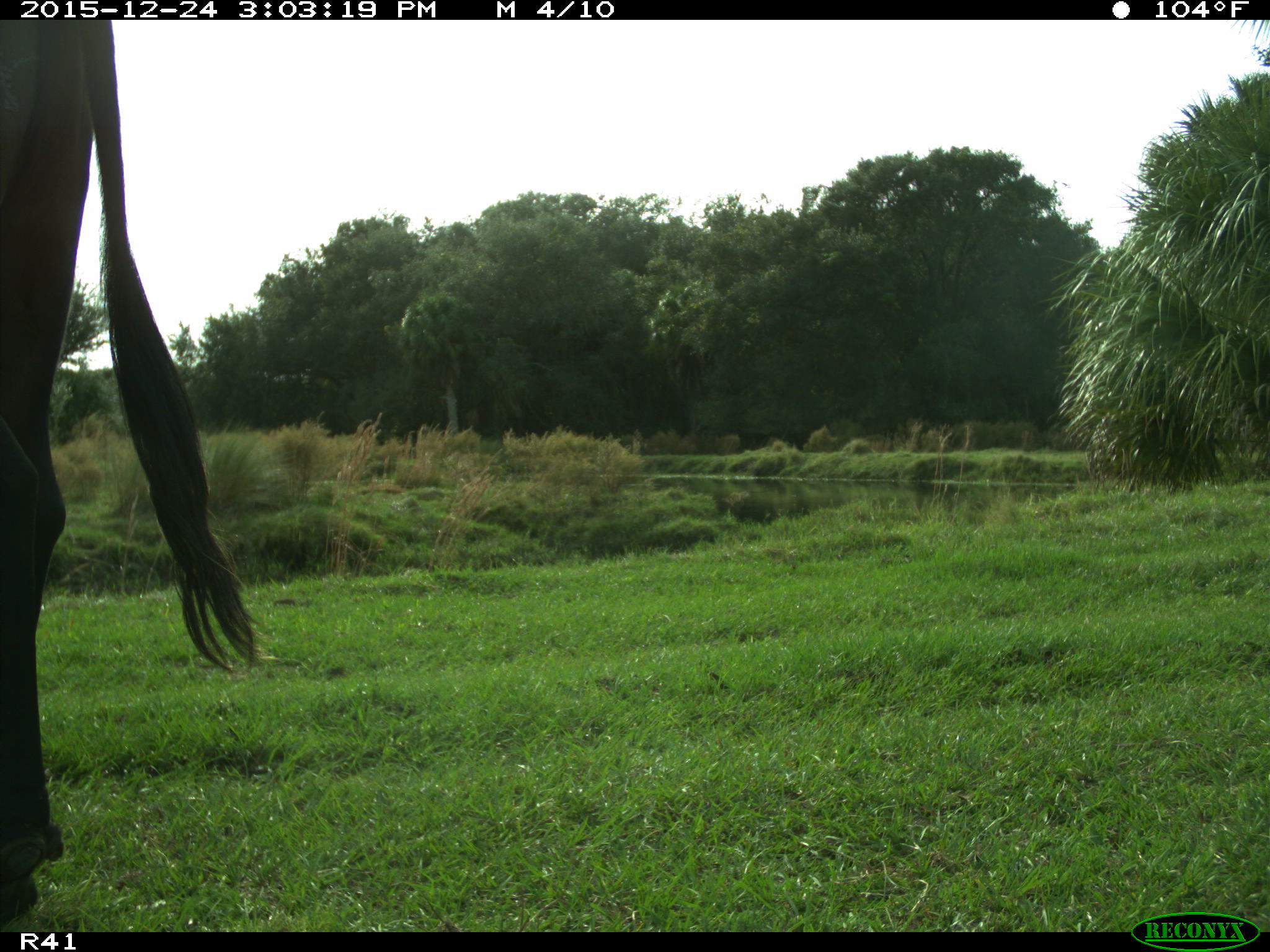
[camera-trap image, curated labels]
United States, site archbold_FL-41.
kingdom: Animalia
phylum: Chordata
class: Mammalia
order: Artiodactyla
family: Bovidae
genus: Bos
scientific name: Bos taurus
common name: domestic cow